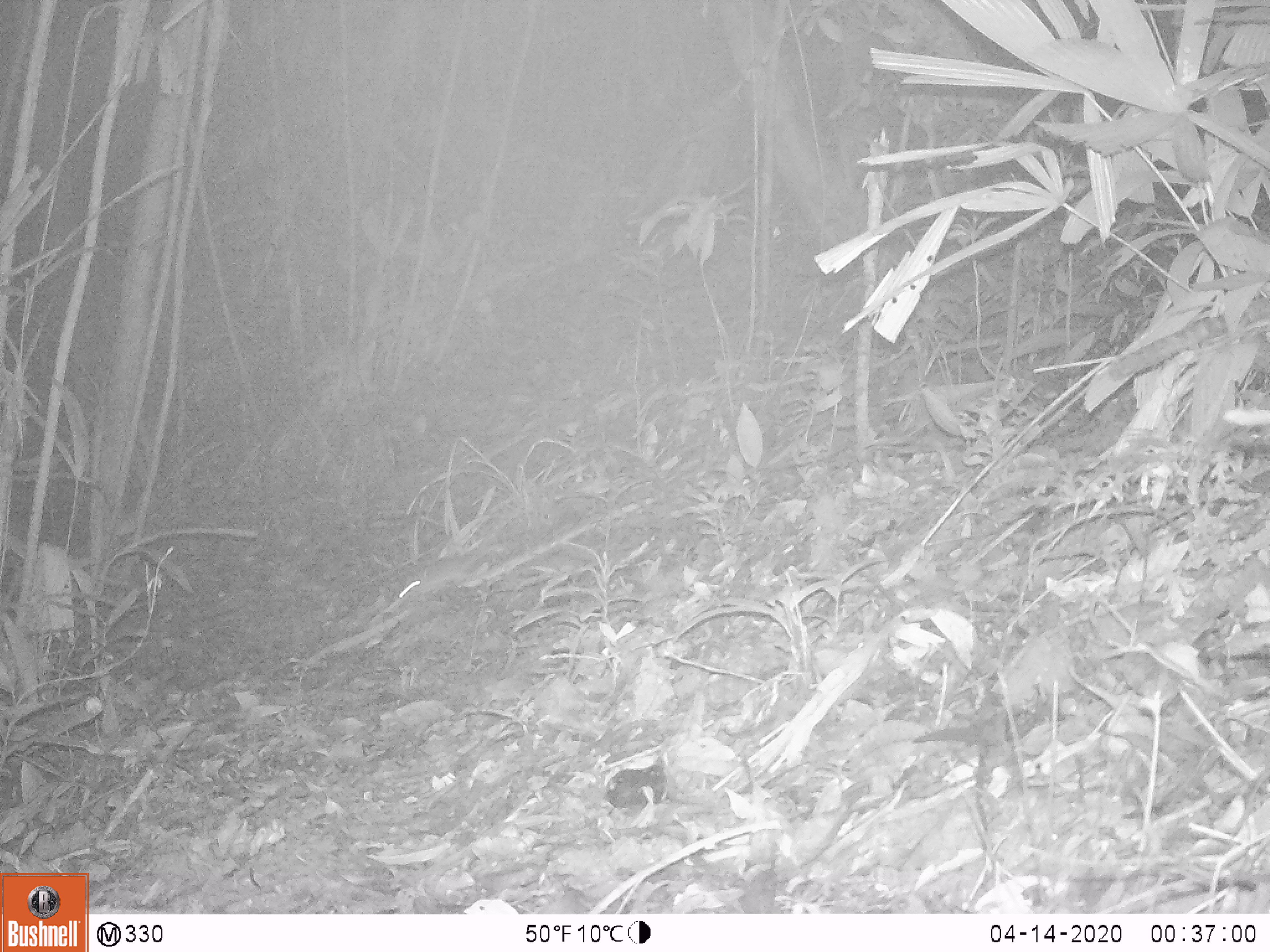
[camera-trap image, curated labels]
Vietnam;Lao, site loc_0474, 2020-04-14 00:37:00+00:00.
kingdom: Animalia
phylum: Chordata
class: Mammalia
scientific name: Mammalia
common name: mammal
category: unidentified small mammal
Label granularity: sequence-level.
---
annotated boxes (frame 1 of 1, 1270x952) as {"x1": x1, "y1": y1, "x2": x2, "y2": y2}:
unidentified small mammal: {"x1": 399, "y1": 542, "x2": 502, "y2": 602}